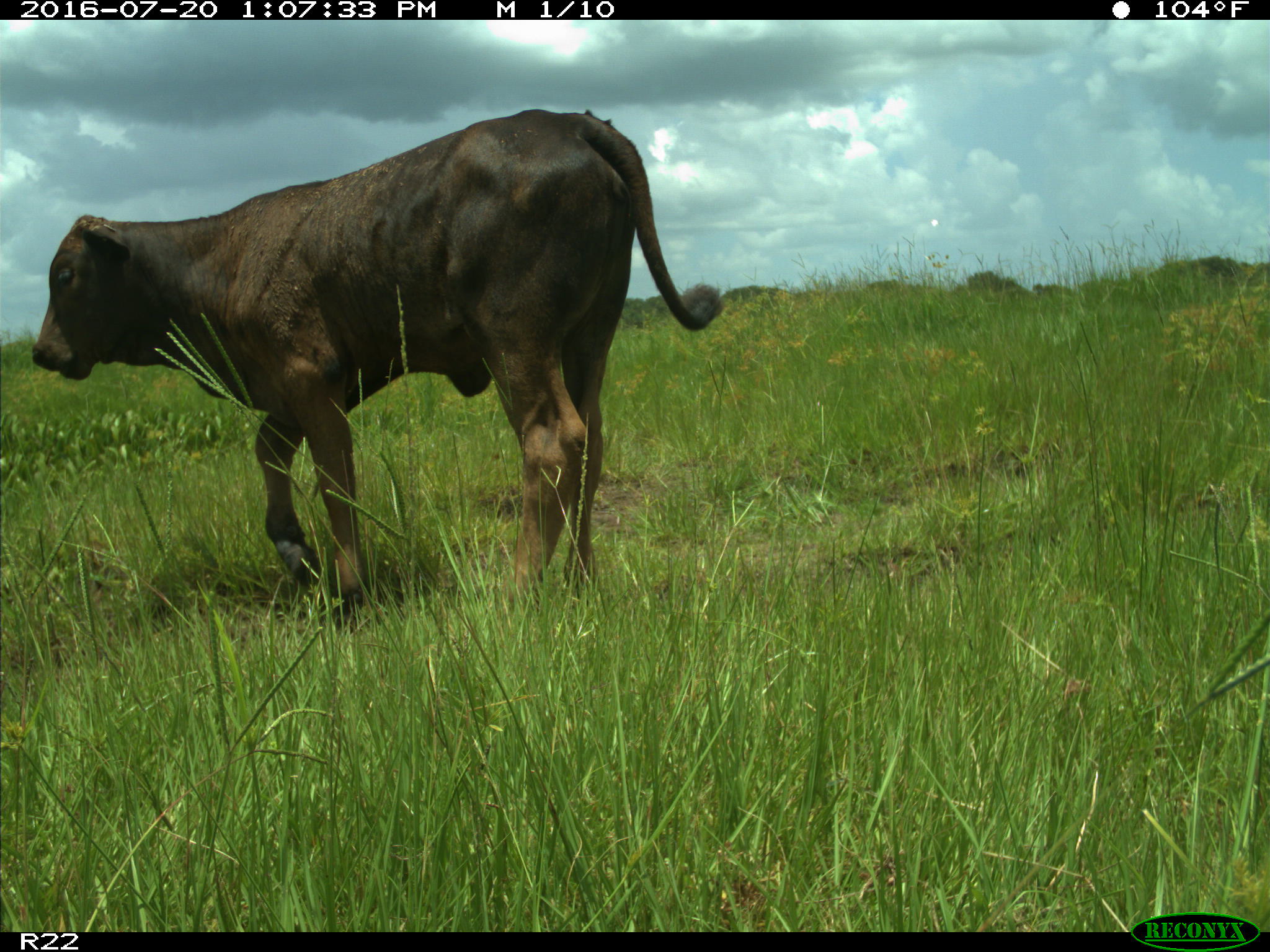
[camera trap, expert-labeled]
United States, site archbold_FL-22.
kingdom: Animalia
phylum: Chordata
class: Mammalia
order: Artiodactyla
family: Bovidae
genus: Bos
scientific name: Bos taurus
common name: domestic cow